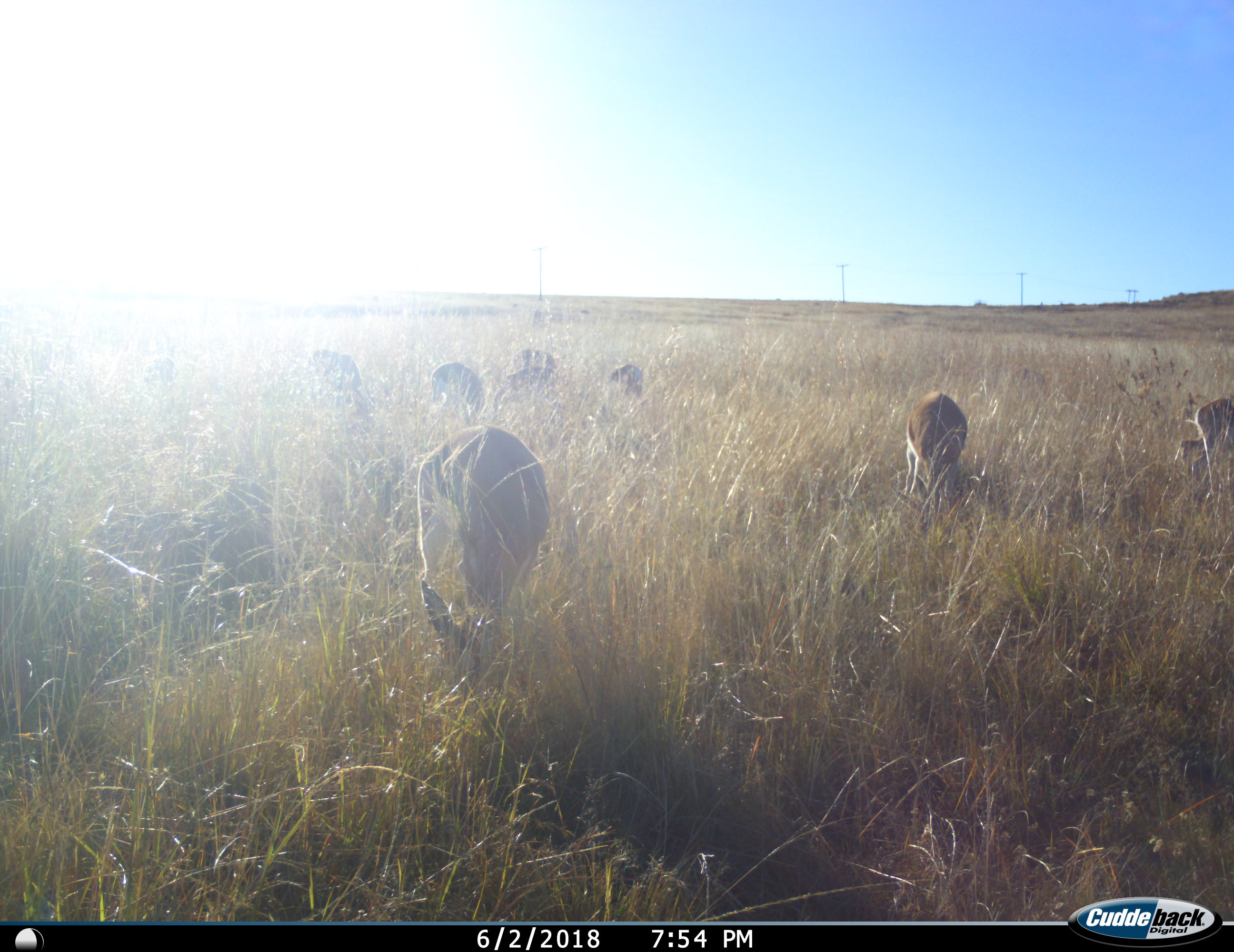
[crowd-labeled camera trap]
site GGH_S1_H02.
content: unidentified animal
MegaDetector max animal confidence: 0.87